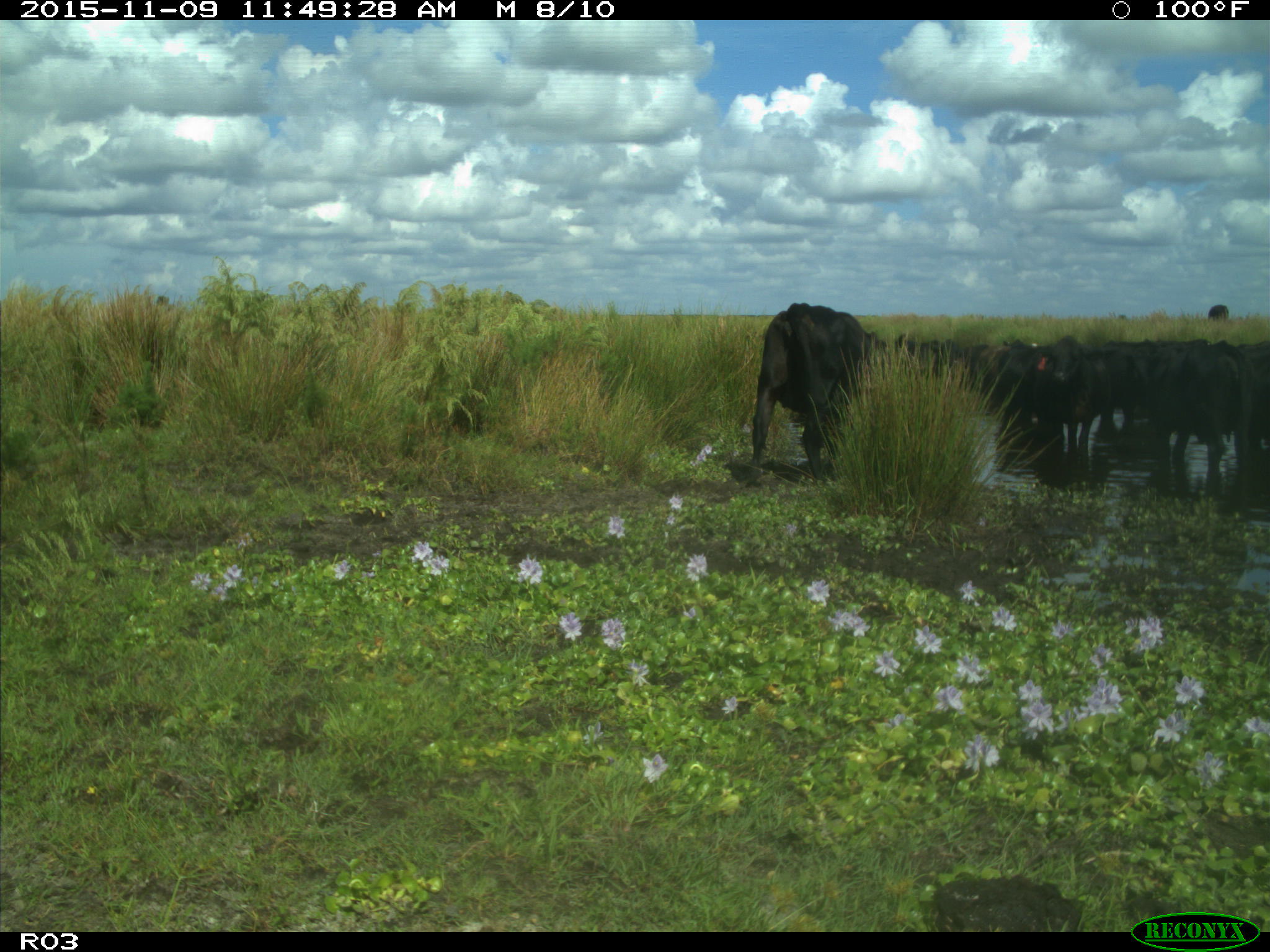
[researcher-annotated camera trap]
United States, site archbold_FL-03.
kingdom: Animalia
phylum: Chordata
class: Mammalia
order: Artiodactyla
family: Bovidae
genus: Bos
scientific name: Bos taurus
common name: domestic cow